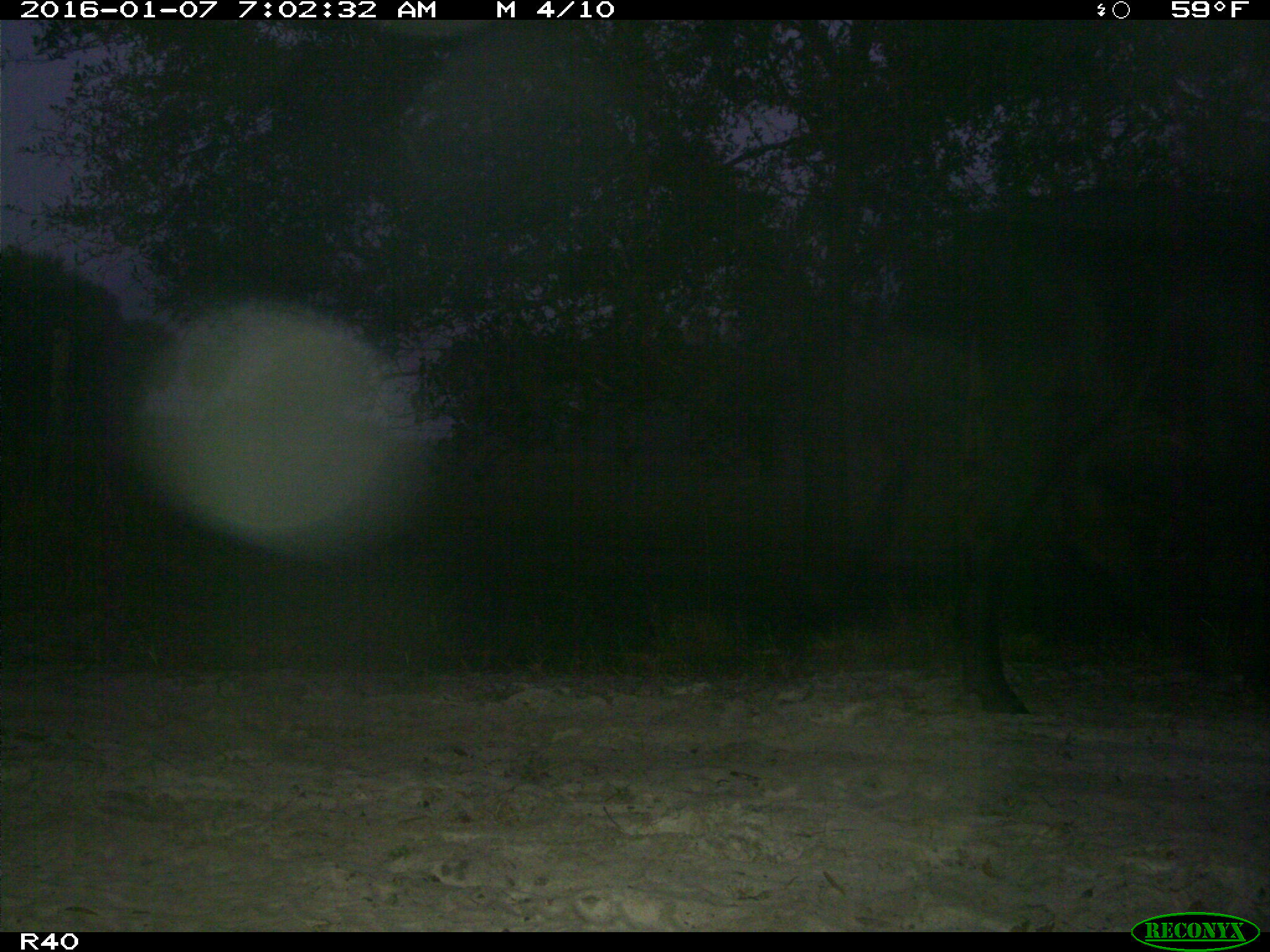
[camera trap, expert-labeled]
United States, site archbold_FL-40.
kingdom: Animalia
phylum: Chordata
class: Mammalia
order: Artiodactyla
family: Bovidae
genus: Bos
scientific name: Bos taurus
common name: domestic cow